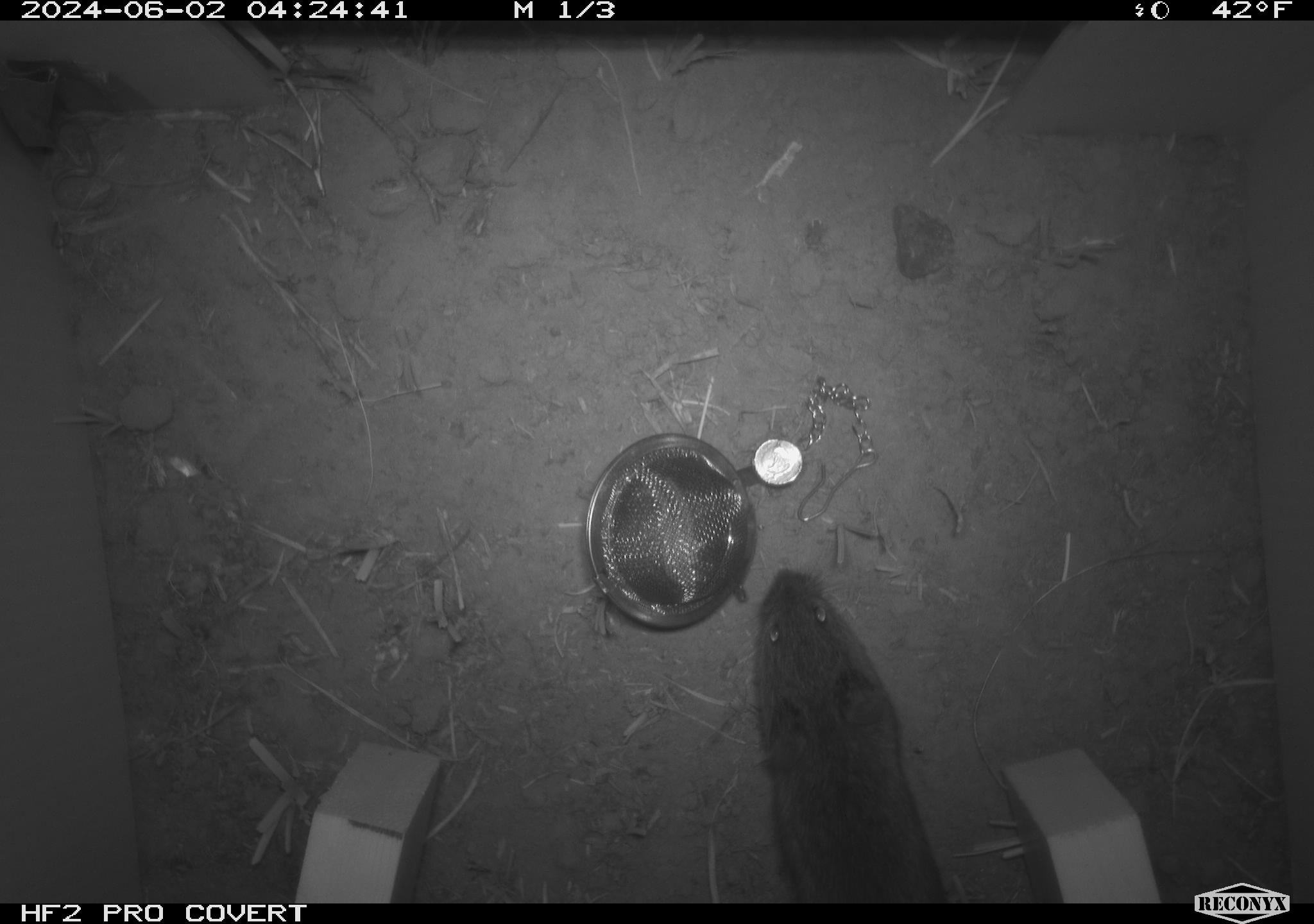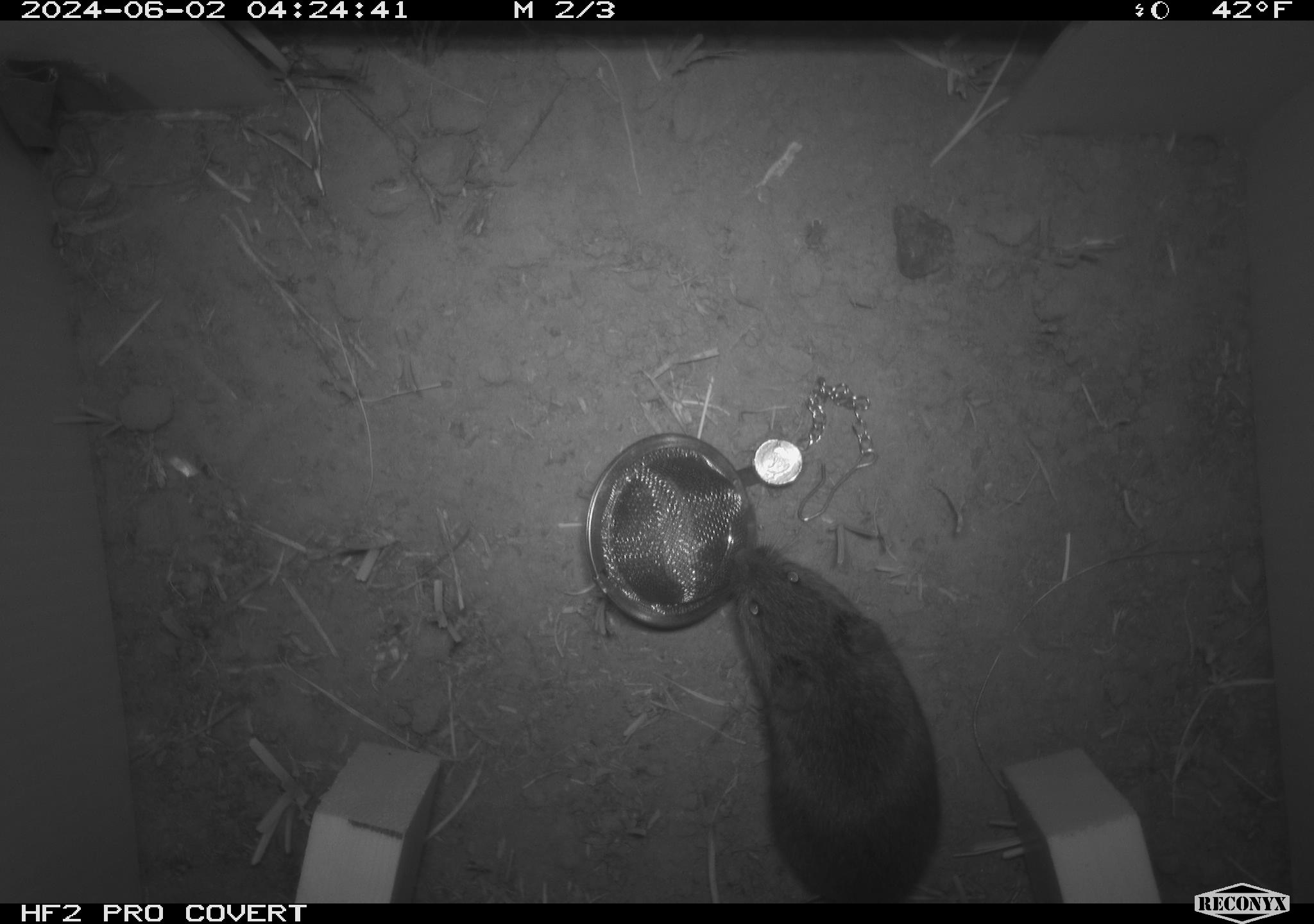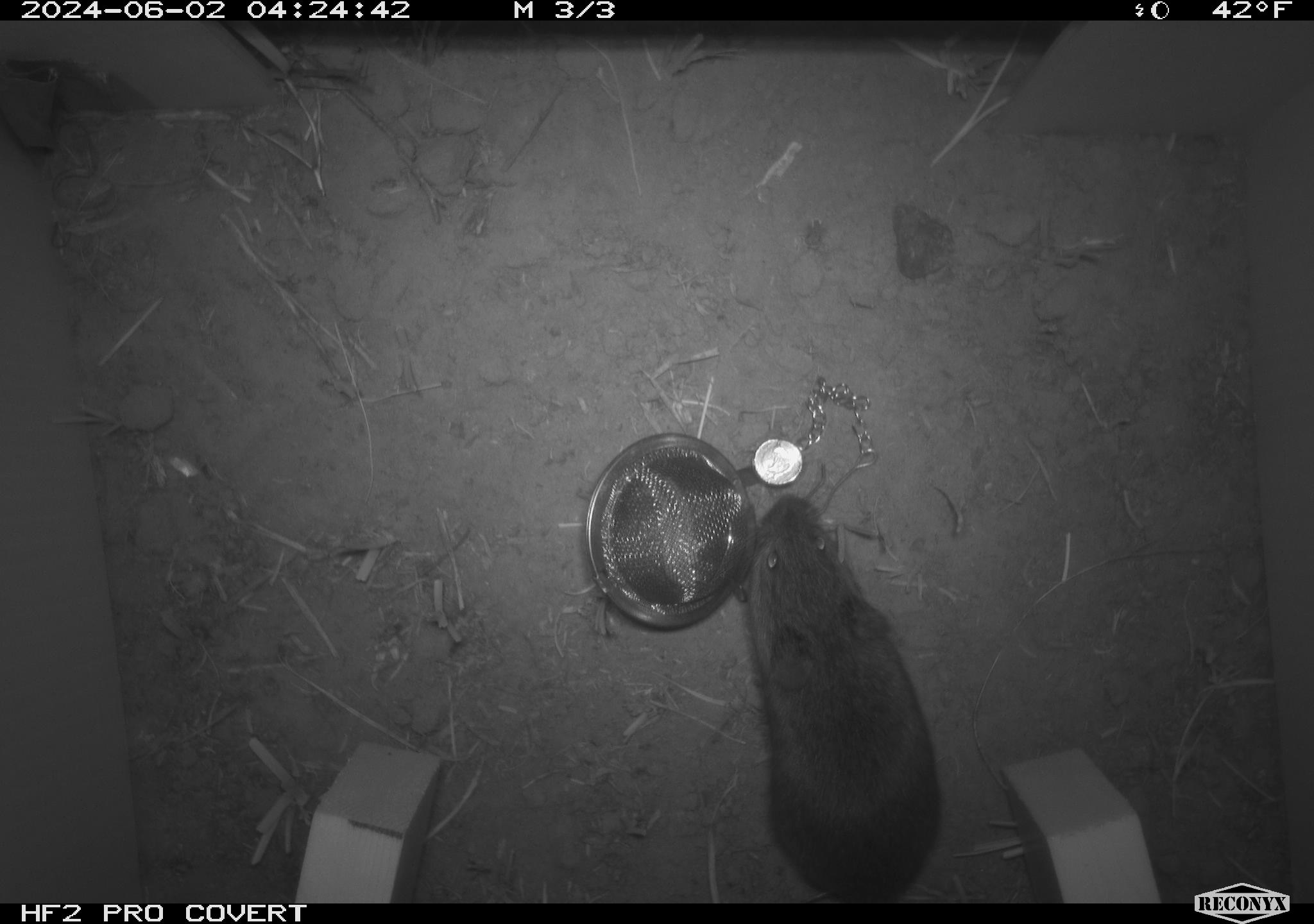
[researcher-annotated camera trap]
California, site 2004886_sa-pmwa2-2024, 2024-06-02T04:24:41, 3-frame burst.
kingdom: Animalia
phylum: Chordata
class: Mammalia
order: Rodentia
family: Cricetidae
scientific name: Arvicolinae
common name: voles, lemmings, and muskrats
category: arvicolinae subfamily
Arvicolinae subfamily (voles, lemmings, and muskrats) (Arvicolinae).